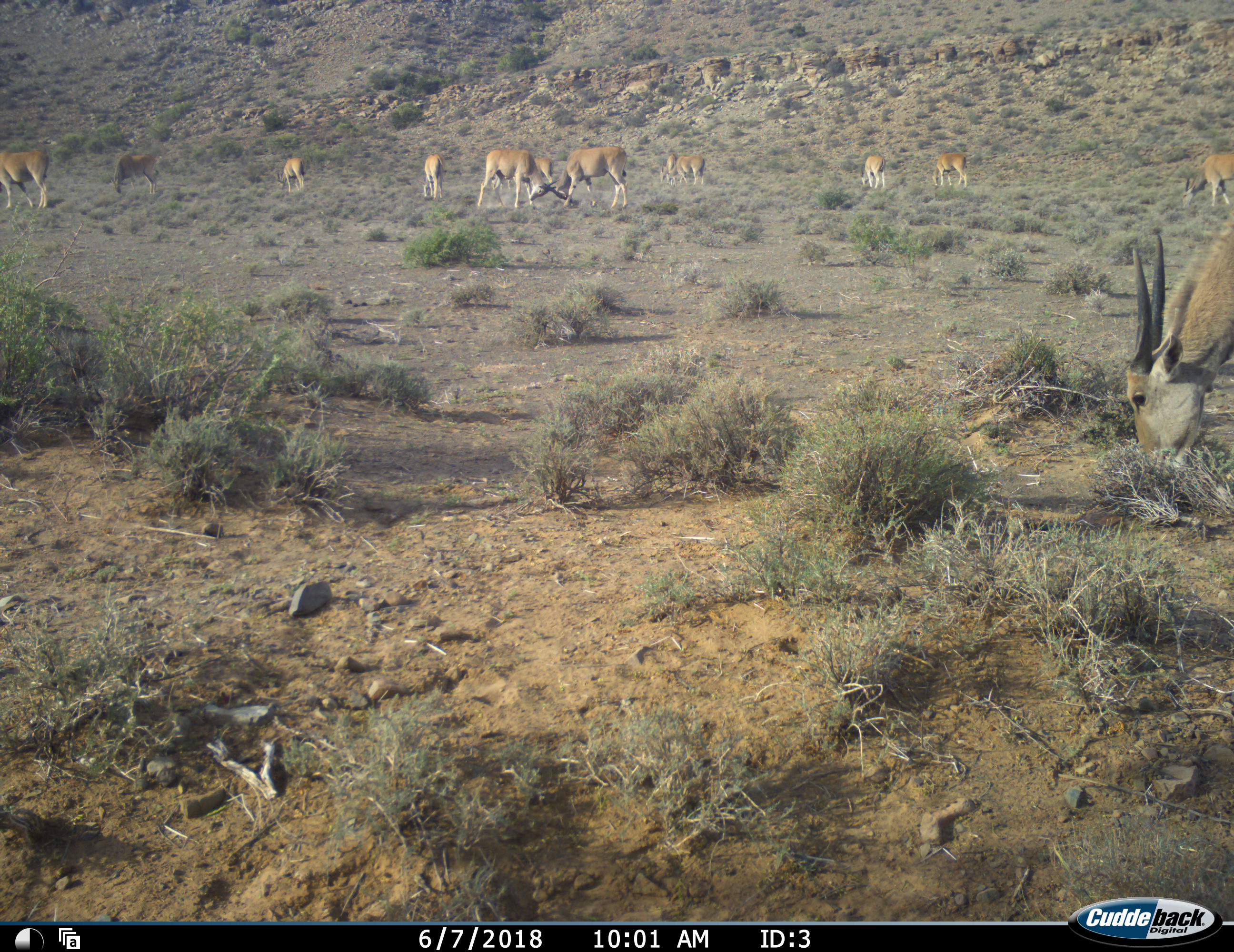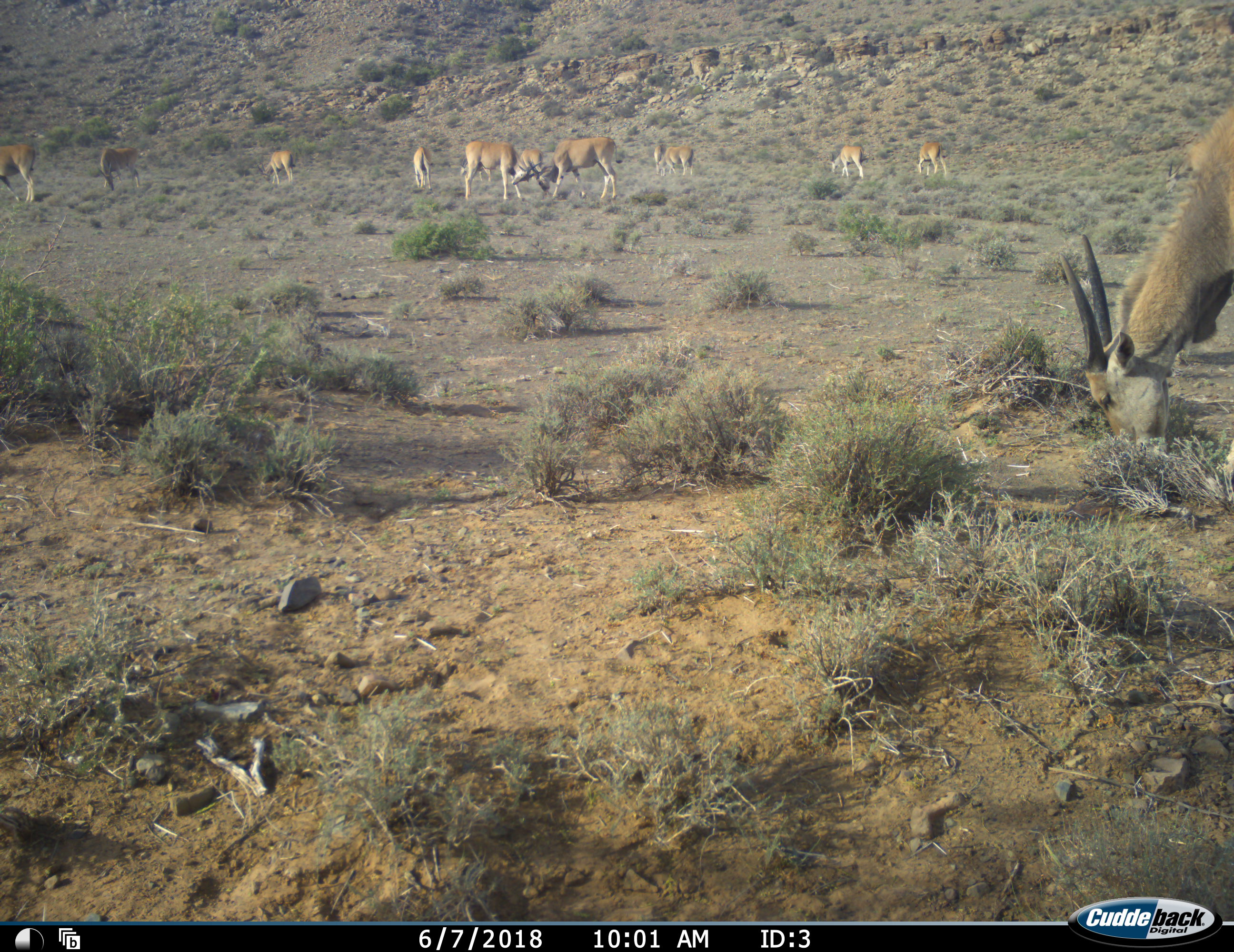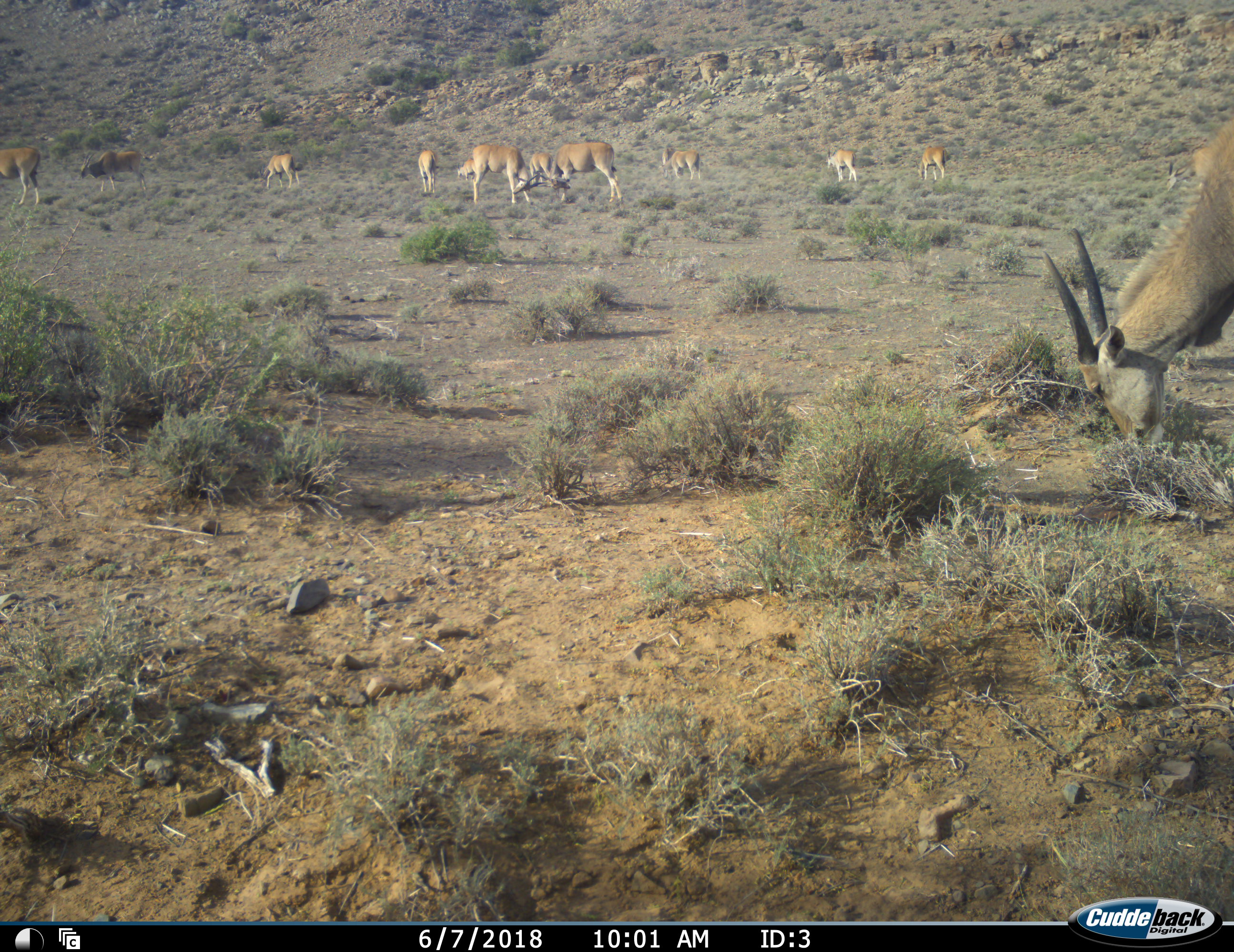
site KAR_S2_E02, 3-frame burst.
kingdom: Animalia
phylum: Chordata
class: Mammalia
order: Artiodactyla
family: Bovidae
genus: Tragelaphus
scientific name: Tragelaphus oryx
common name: eland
Eland (Tragelaphus oryx), count 11-50. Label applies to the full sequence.